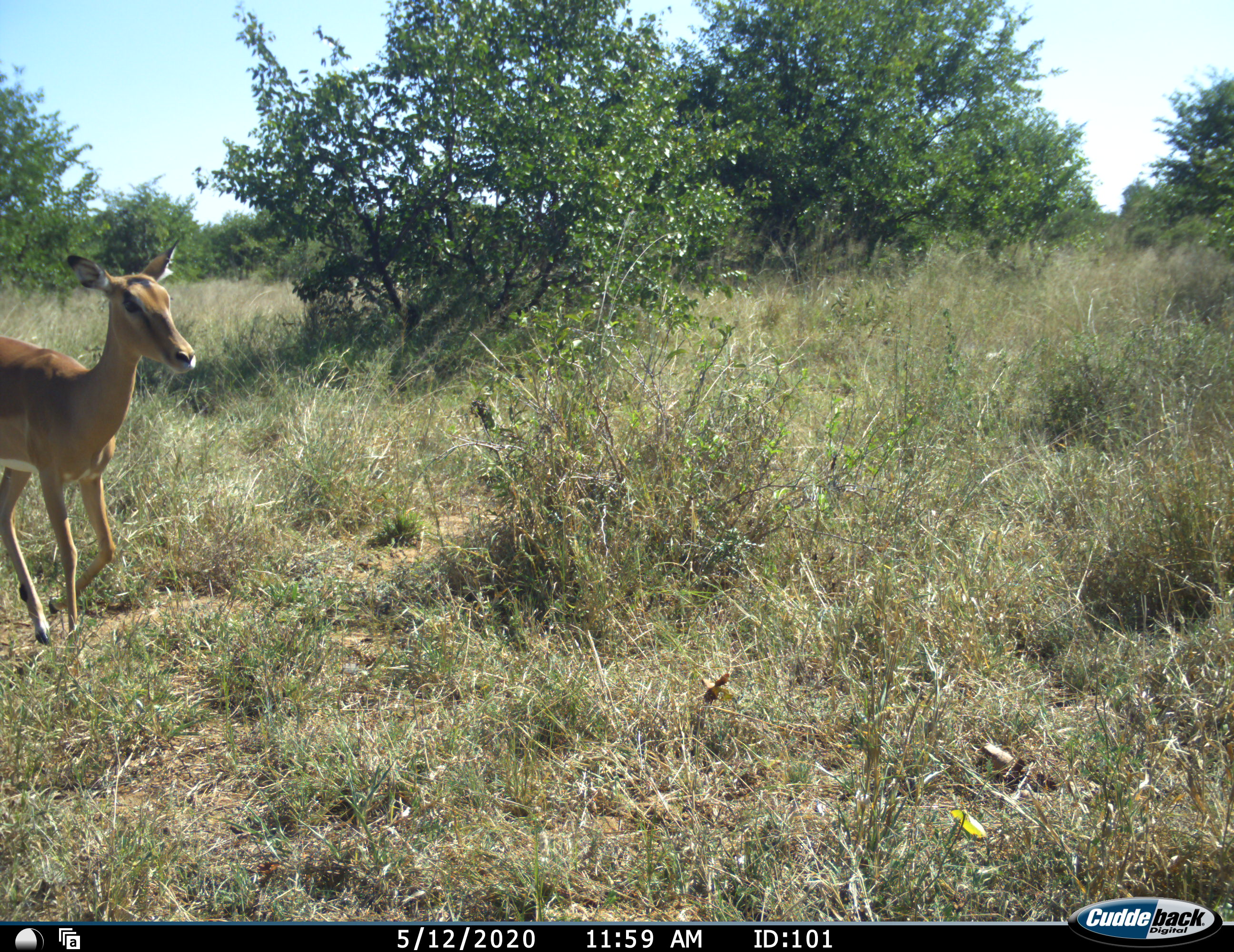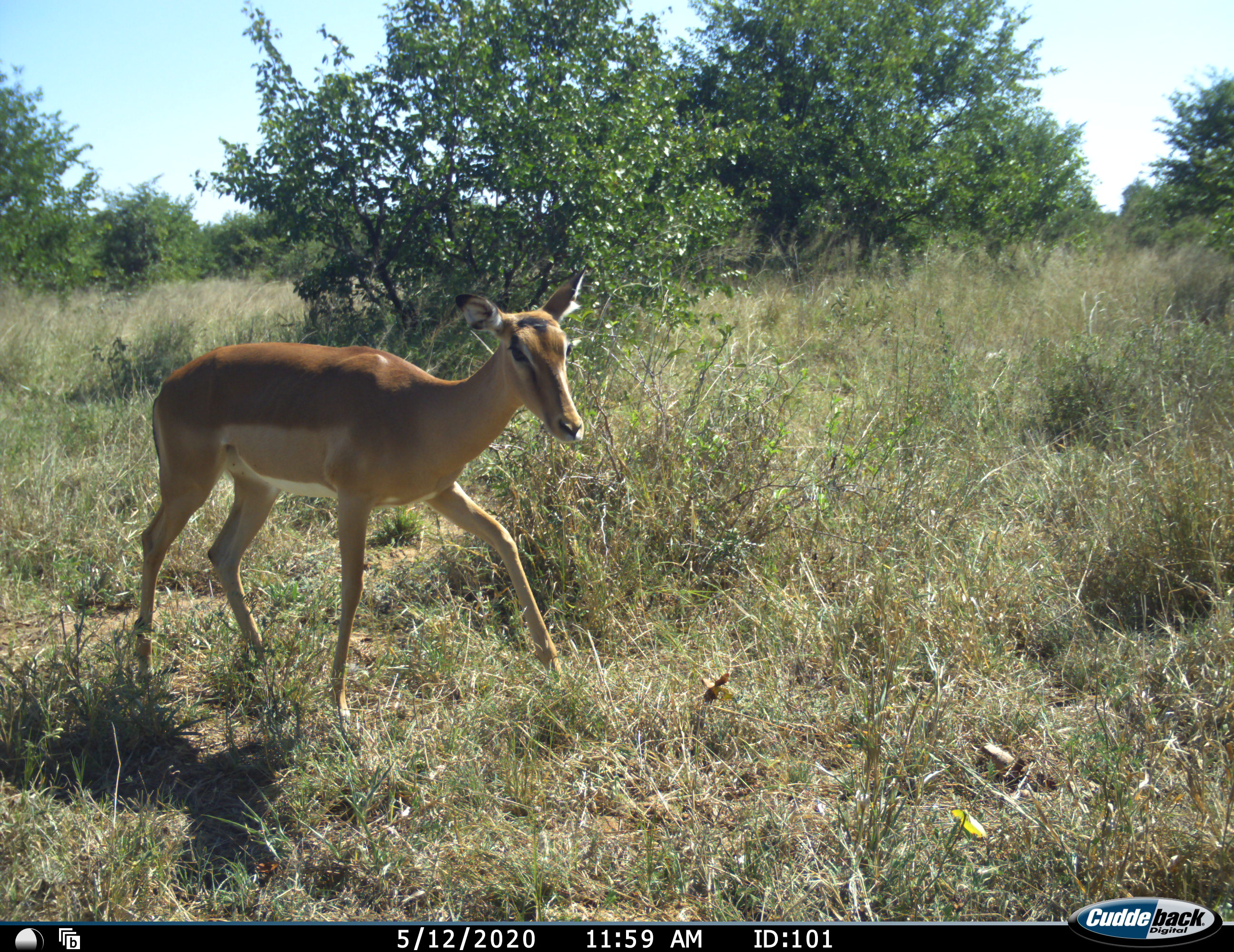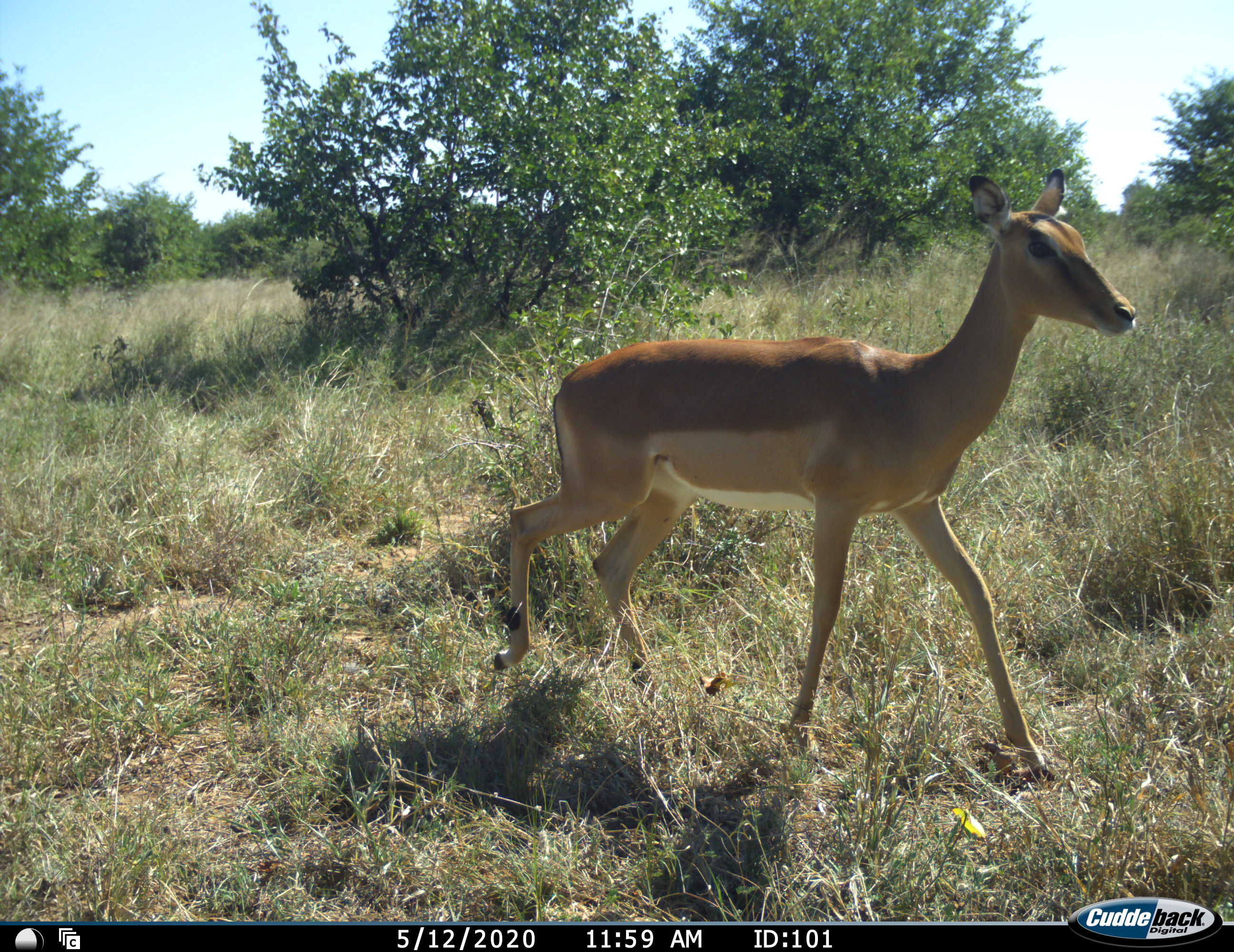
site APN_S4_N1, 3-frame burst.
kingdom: Animalia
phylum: Chordata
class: Mammalia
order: Artiodactyla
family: Bovidae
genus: Aepyceros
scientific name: Aepyceros melampus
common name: impala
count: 1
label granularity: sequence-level